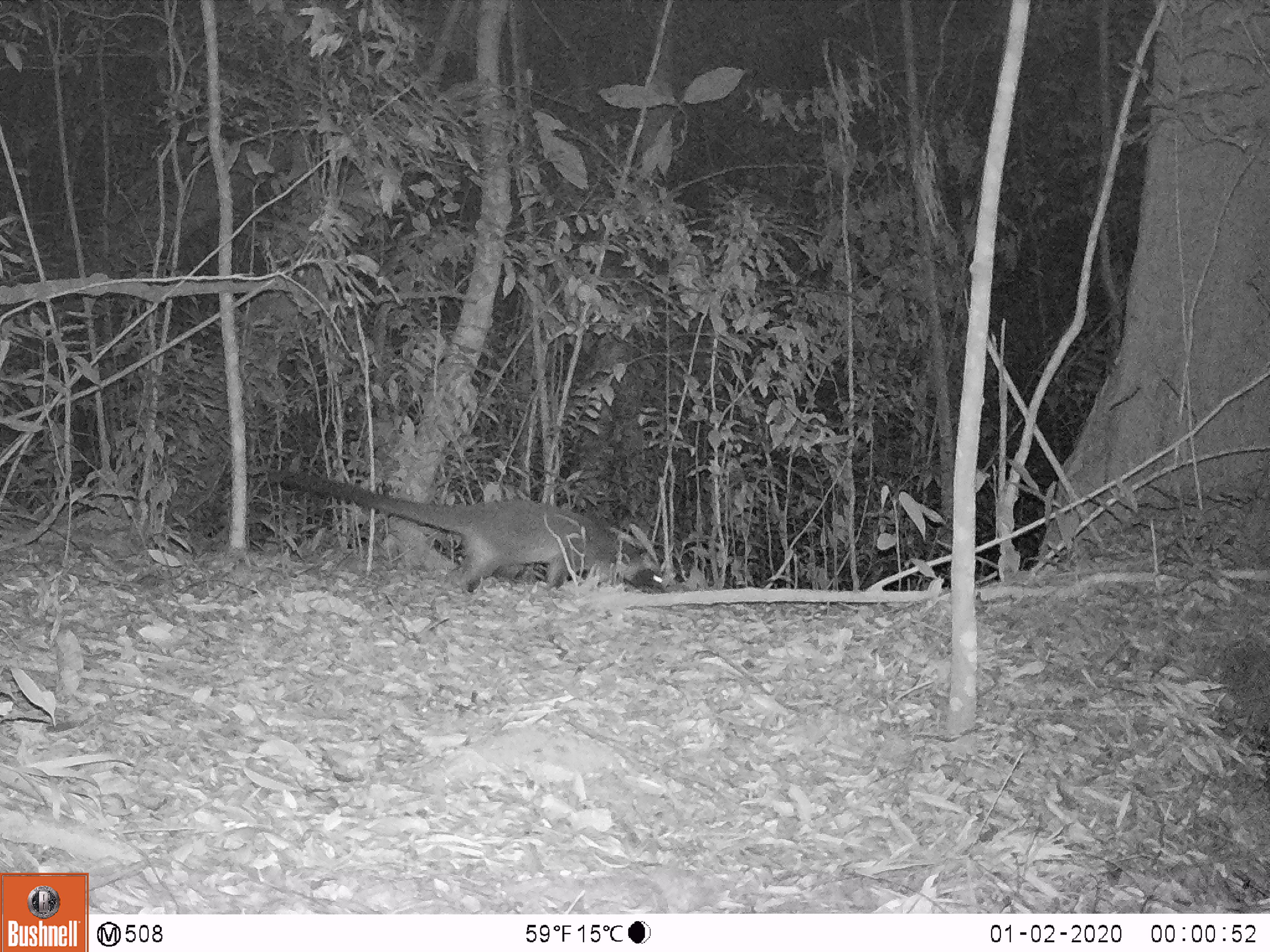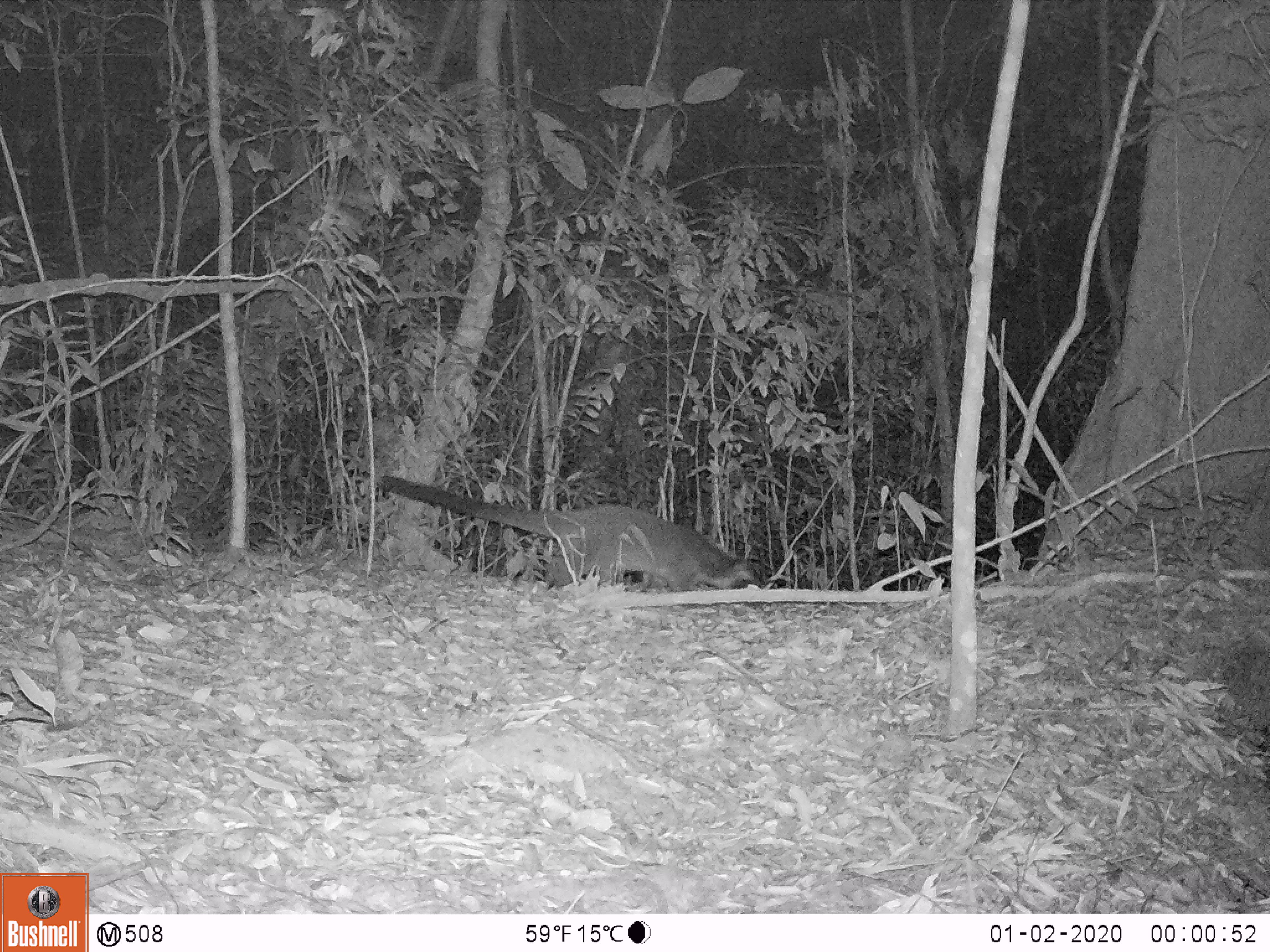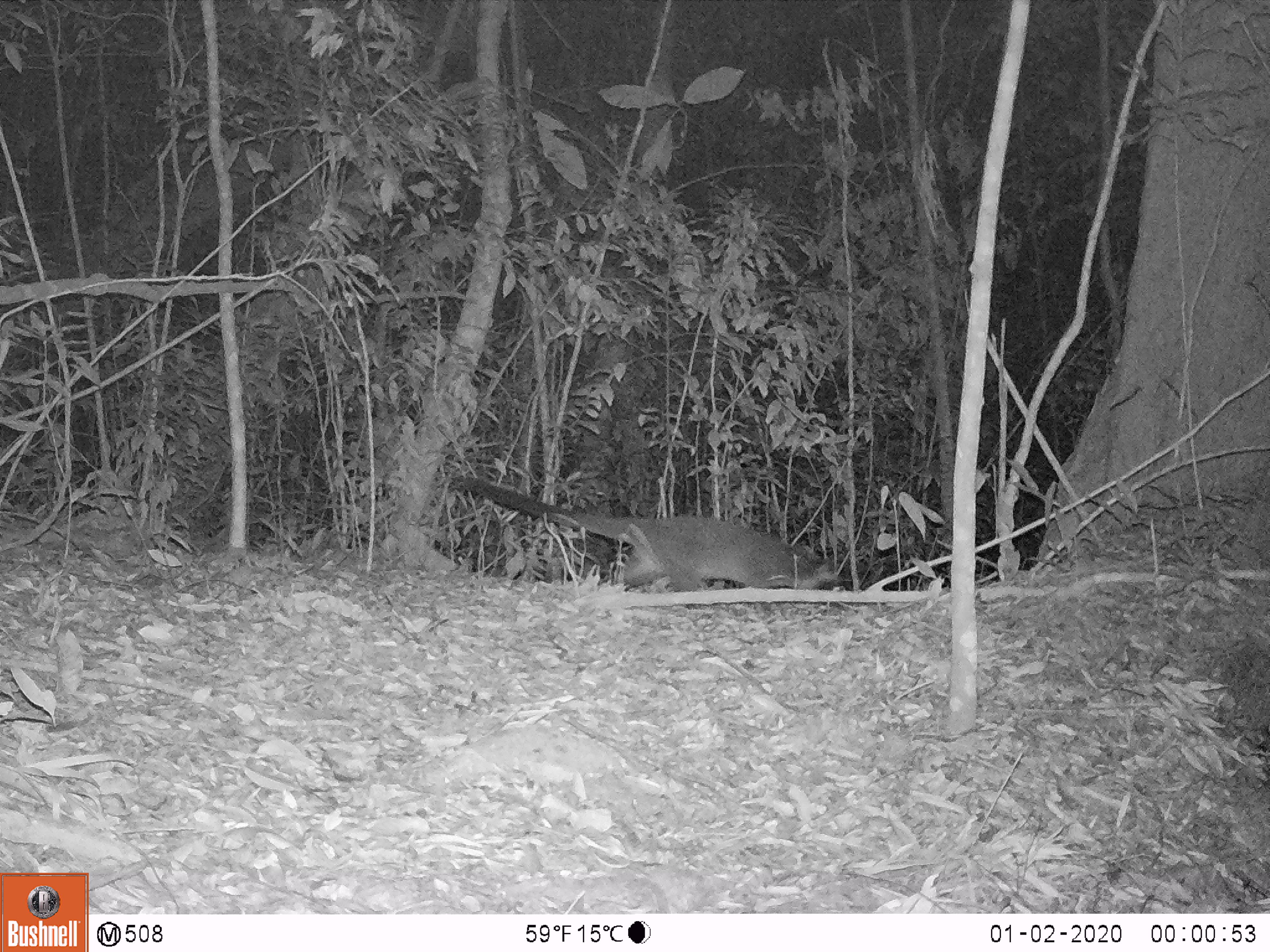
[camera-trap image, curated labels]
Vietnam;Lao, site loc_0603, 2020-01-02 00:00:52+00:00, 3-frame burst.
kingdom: Animalia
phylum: Chordata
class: Mammalia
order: Carnivora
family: Viverridae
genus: Paguma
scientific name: Paguma larvata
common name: masked palm civet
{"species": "masked palm civet (Paguma larvata)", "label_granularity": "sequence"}